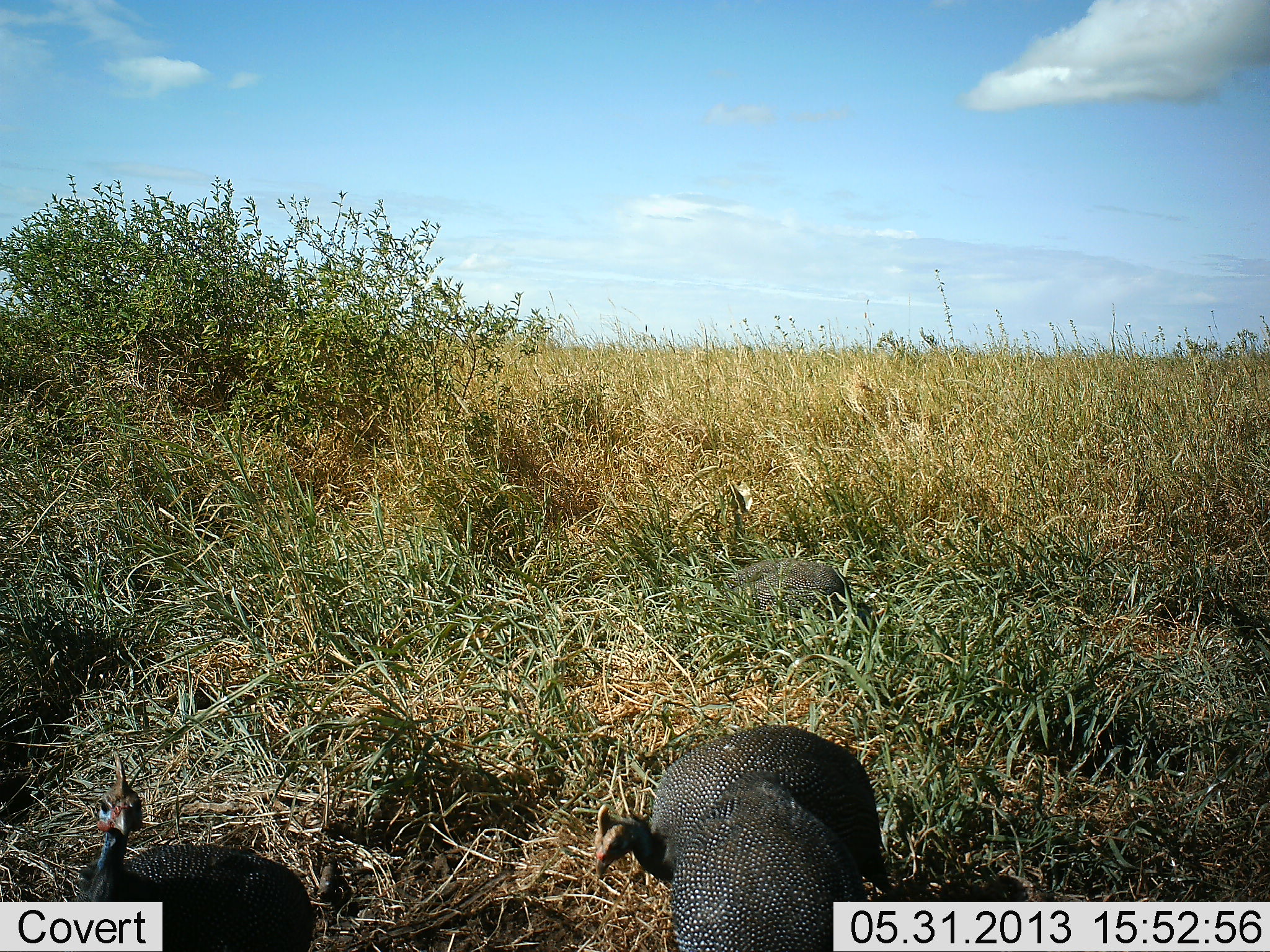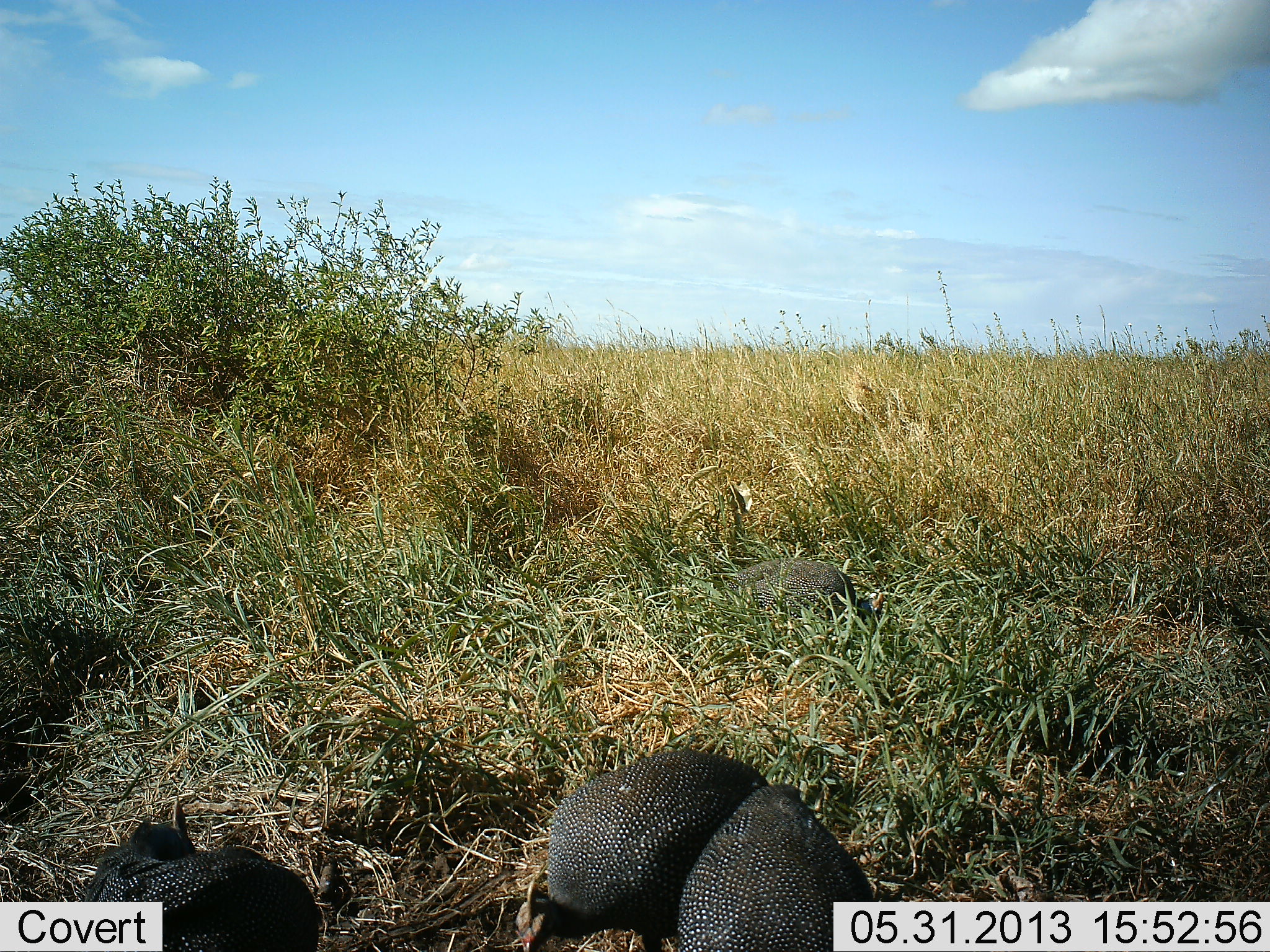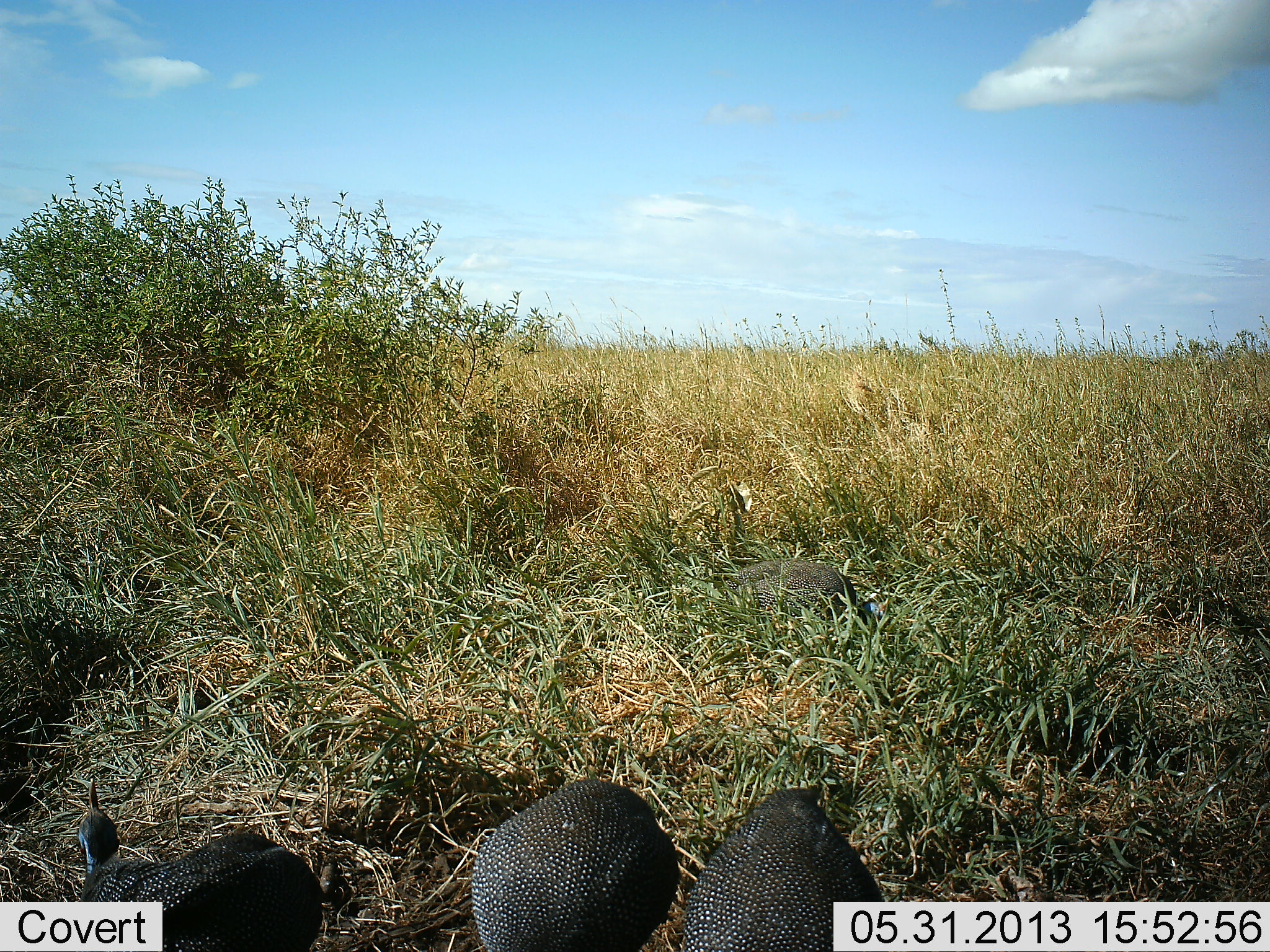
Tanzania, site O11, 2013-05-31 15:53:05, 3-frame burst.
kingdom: Animalia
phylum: Chordata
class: Aves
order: Galliformes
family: Numididae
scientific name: Numididae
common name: guinea fowl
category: guineafowl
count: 4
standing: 34%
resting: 7%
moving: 38%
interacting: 3%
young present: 0%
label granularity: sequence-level